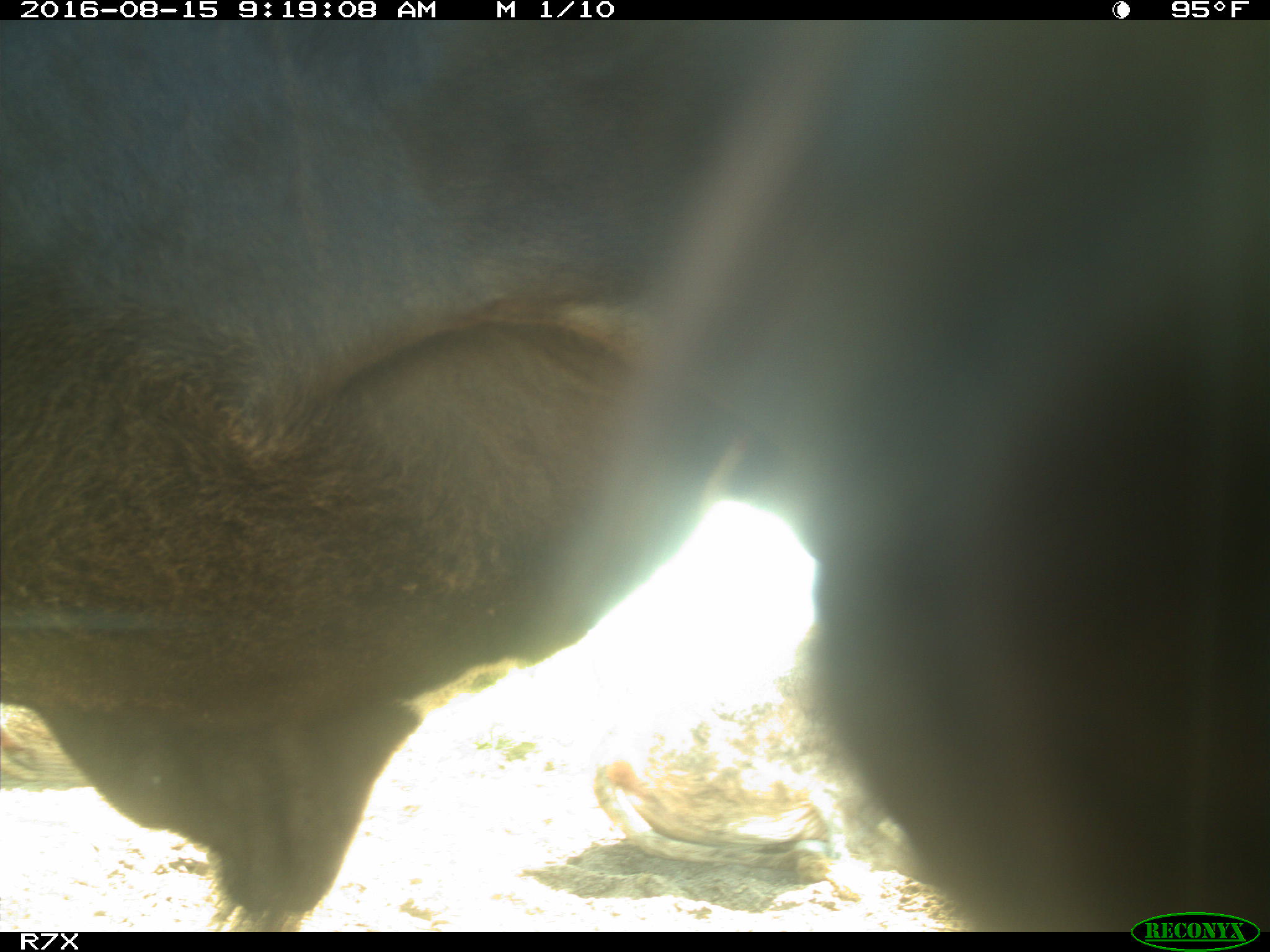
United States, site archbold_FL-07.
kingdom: Animalia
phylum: Chordata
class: Mammalia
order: Artiodactyla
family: Bovidae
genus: Bos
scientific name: Bos taurus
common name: domestic cow